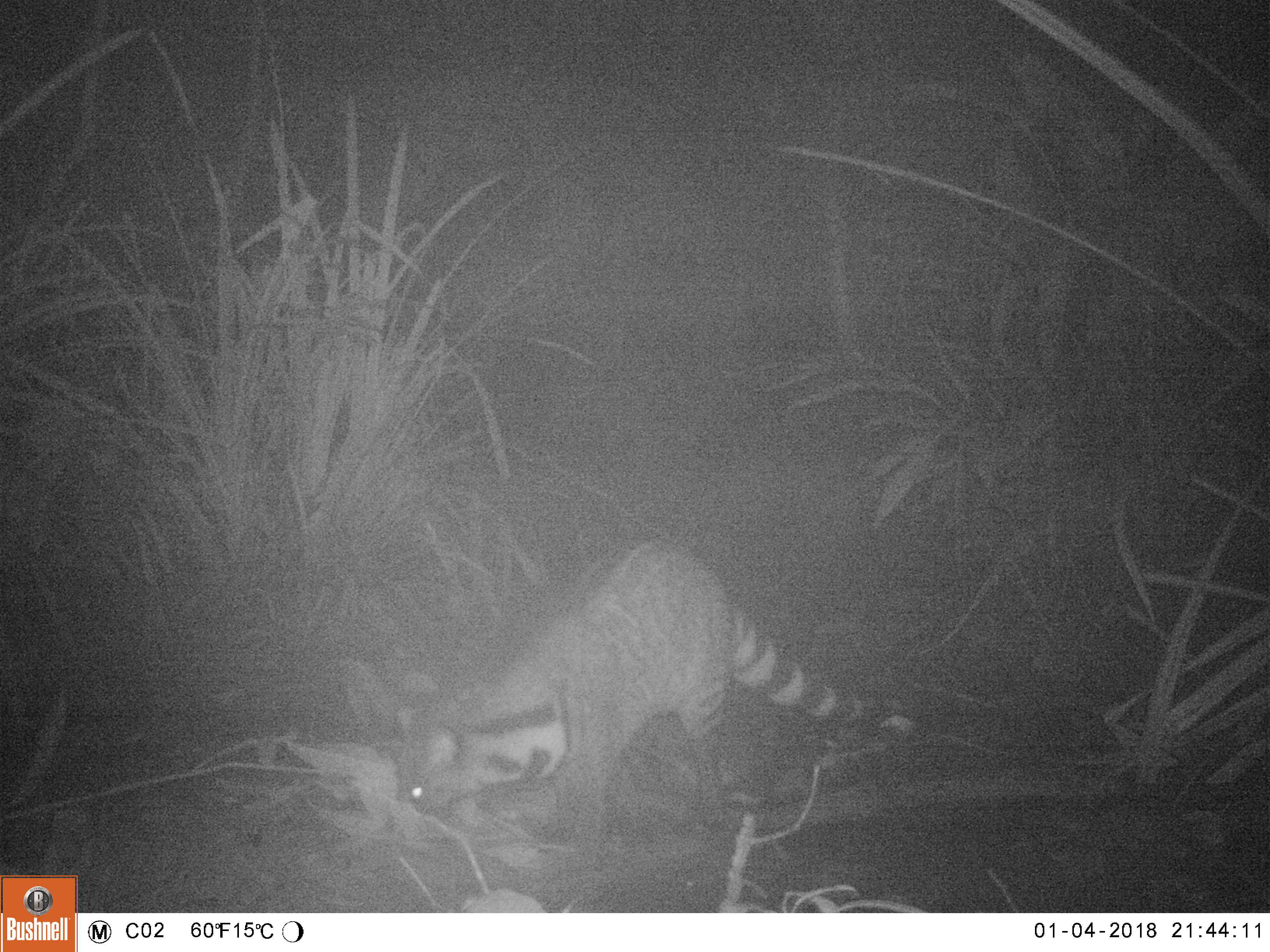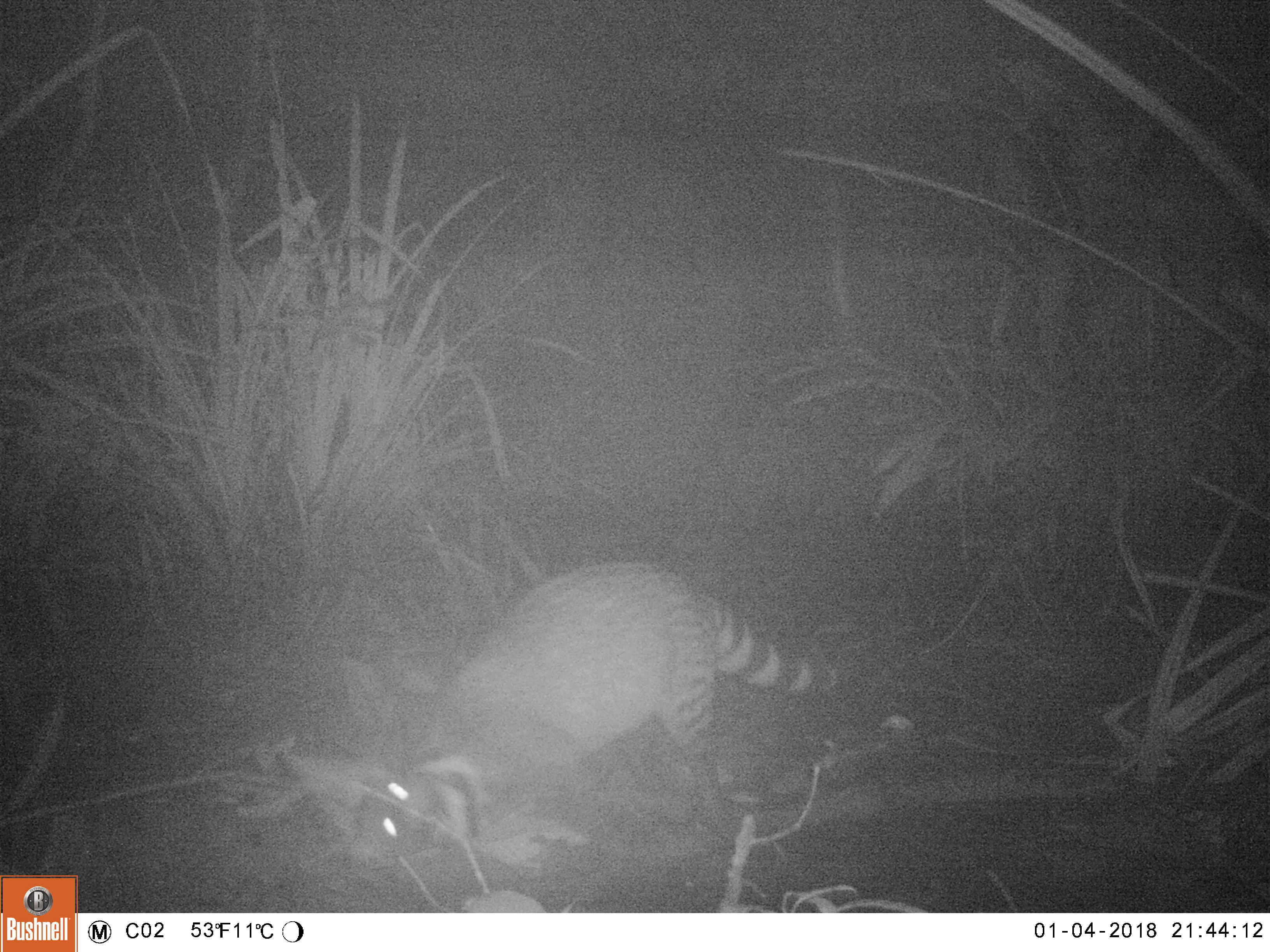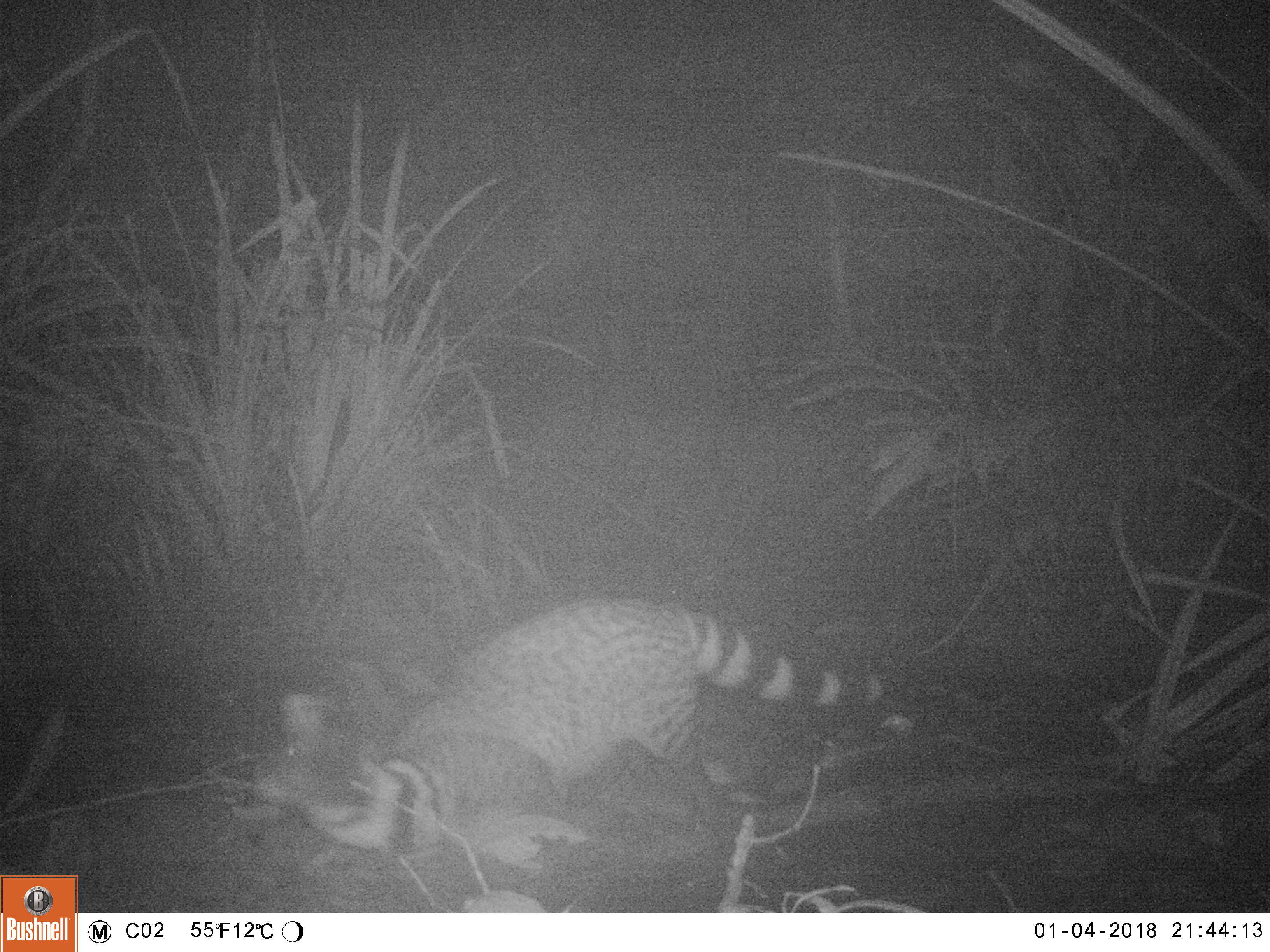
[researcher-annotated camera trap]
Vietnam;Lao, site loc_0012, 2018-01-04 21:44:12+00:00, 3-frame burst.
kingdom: Animalia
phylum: Chordata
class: Mammalia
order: Carnivora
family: Viverridae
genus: Viverra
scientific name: Viverra zibetha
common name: large indian civet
Large indian civet (Viverra zibetha). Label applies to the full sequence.